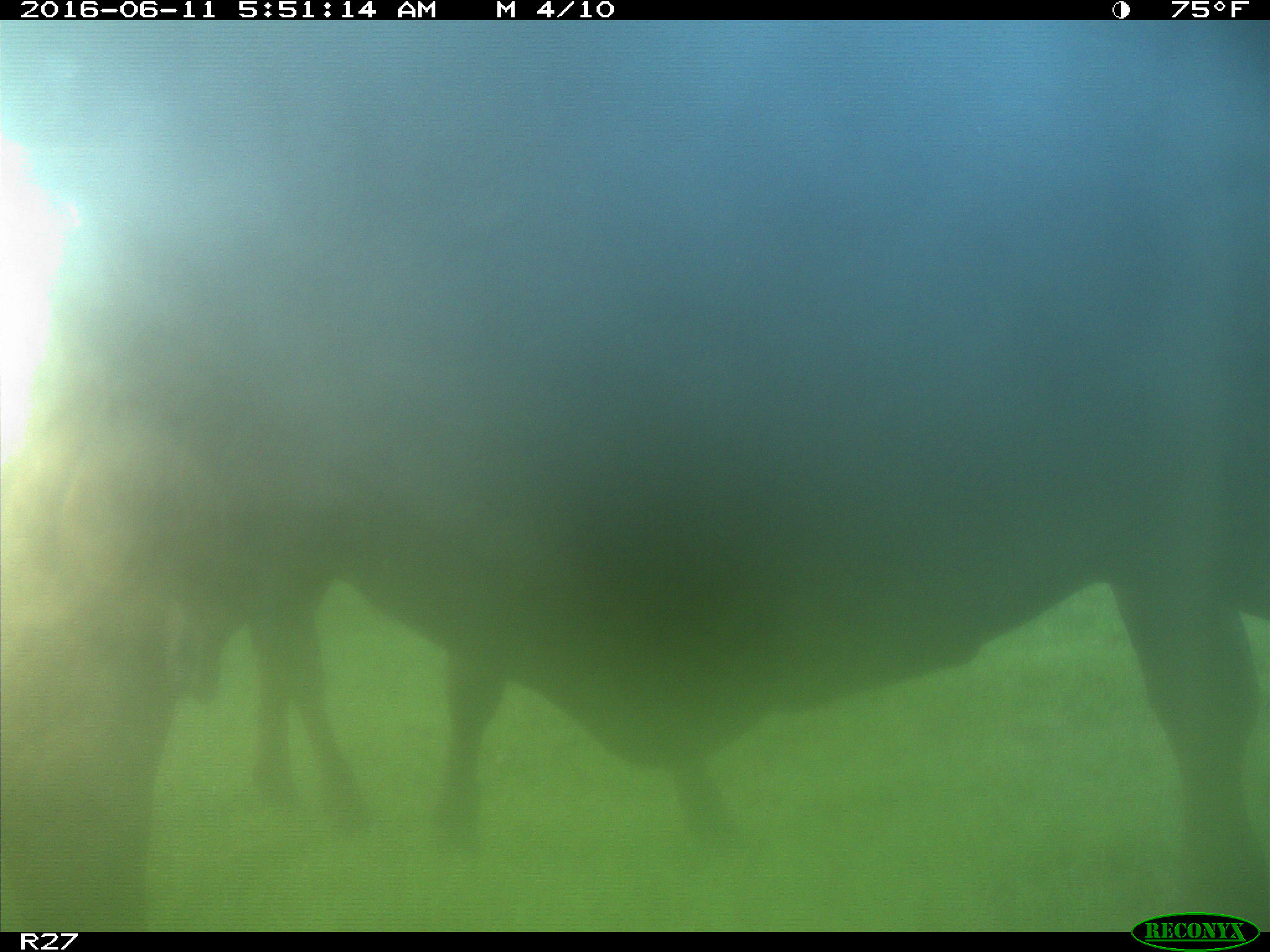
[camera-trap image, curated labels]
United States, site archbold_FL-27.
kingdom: Animalia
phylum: Chordata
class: Mammalia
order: Artiodactyla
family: Bovidae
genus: Bos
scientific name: Bos taurus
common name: domestic cow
Bos taurus (domestic cow).